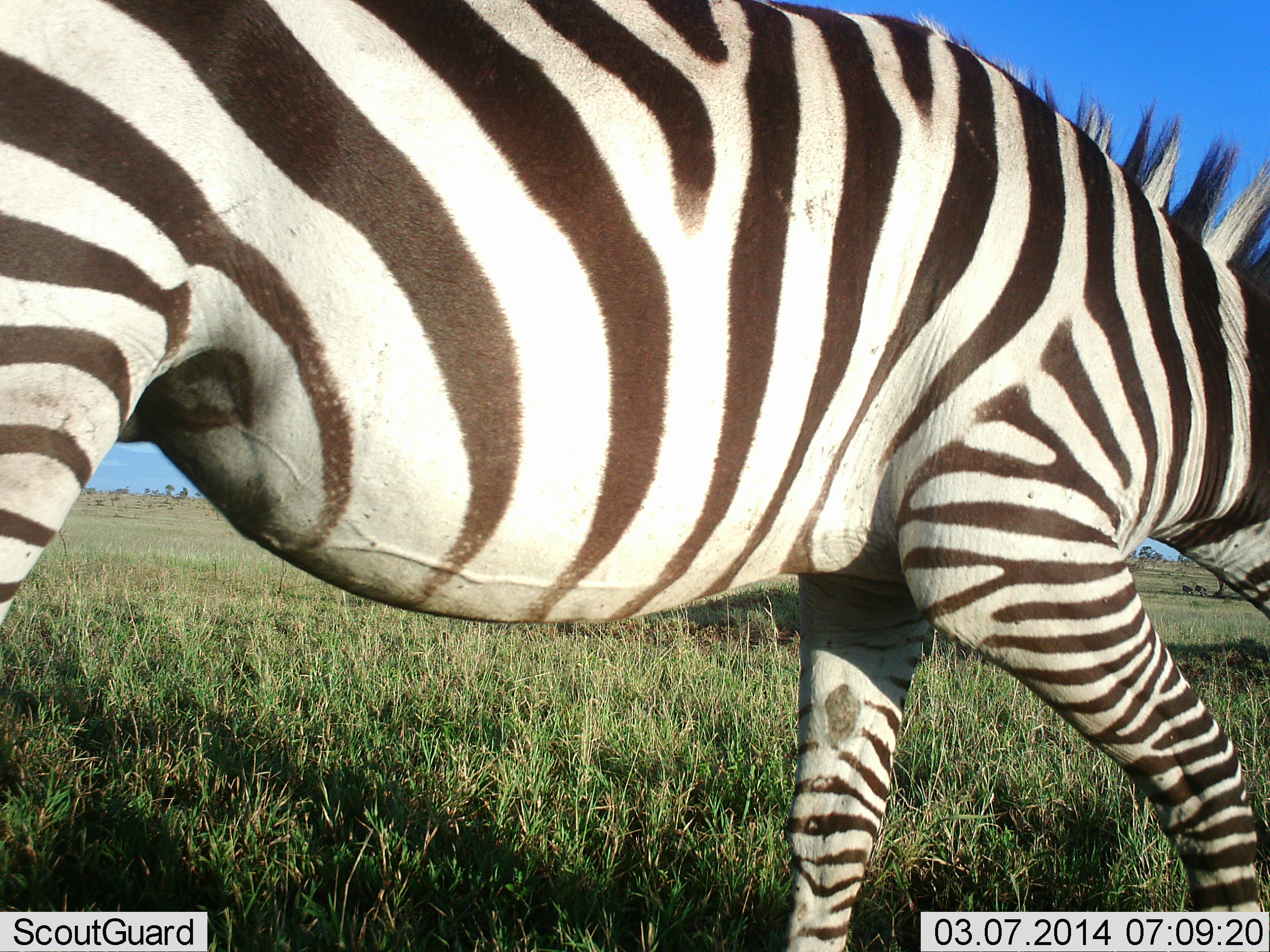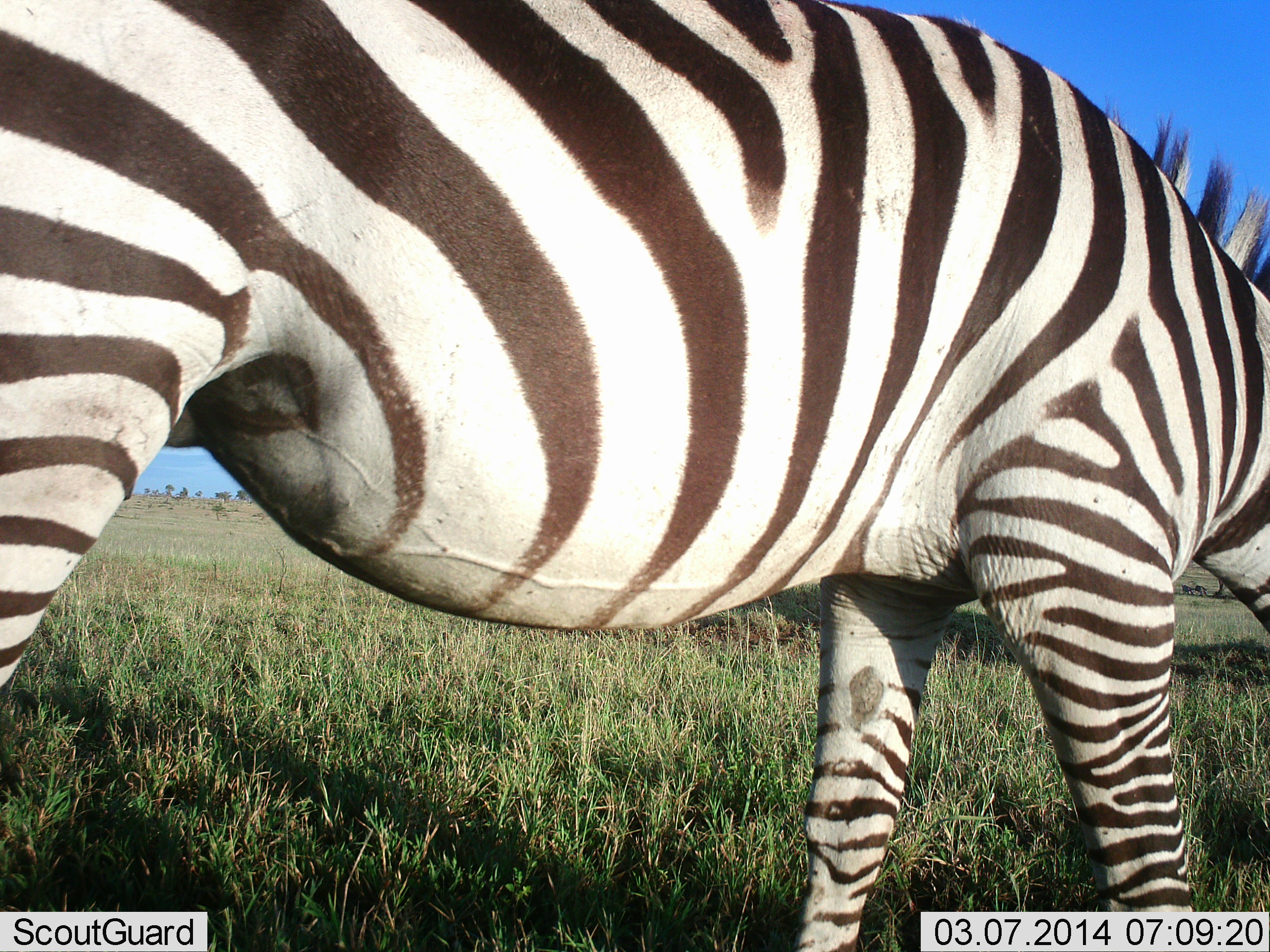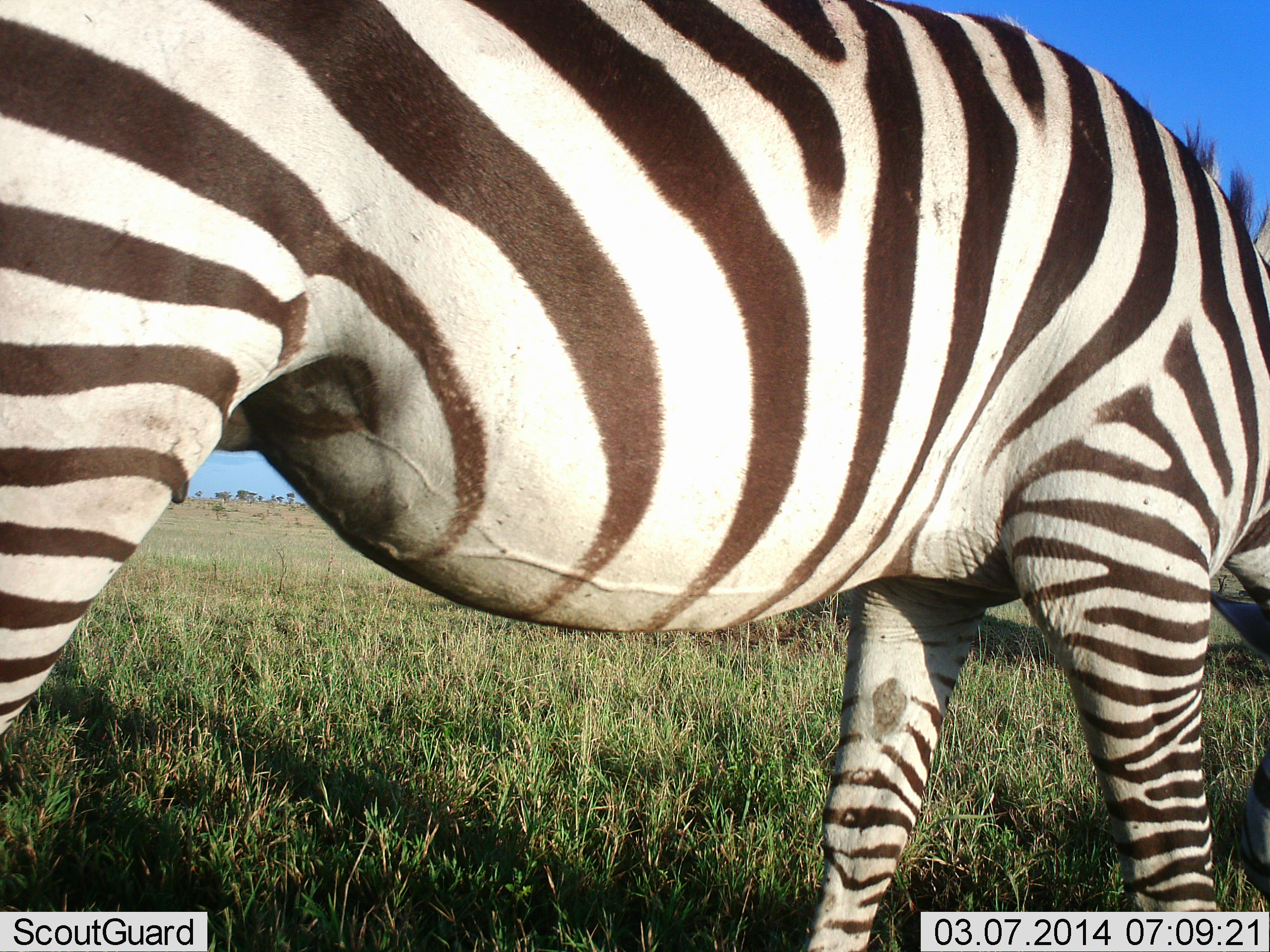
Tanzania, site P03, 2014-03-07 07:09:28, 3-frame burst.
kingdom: Animalia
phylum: Chordata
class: Mammalia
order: Perissodactyla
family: Equidae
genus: Equus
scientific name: Equus quagga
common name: plains zebra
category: zebra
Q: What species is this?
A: Zebra (plains zebra) (Equus quagga).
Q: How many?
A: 1.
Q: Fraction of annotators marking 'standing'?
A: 30%.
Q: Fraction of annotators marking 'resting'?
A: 0%.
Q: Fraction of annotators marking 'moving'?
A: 10%.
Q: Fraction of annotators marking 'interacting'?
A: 0%.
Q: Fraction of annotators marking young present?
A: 0%.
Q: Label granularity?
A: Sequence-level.